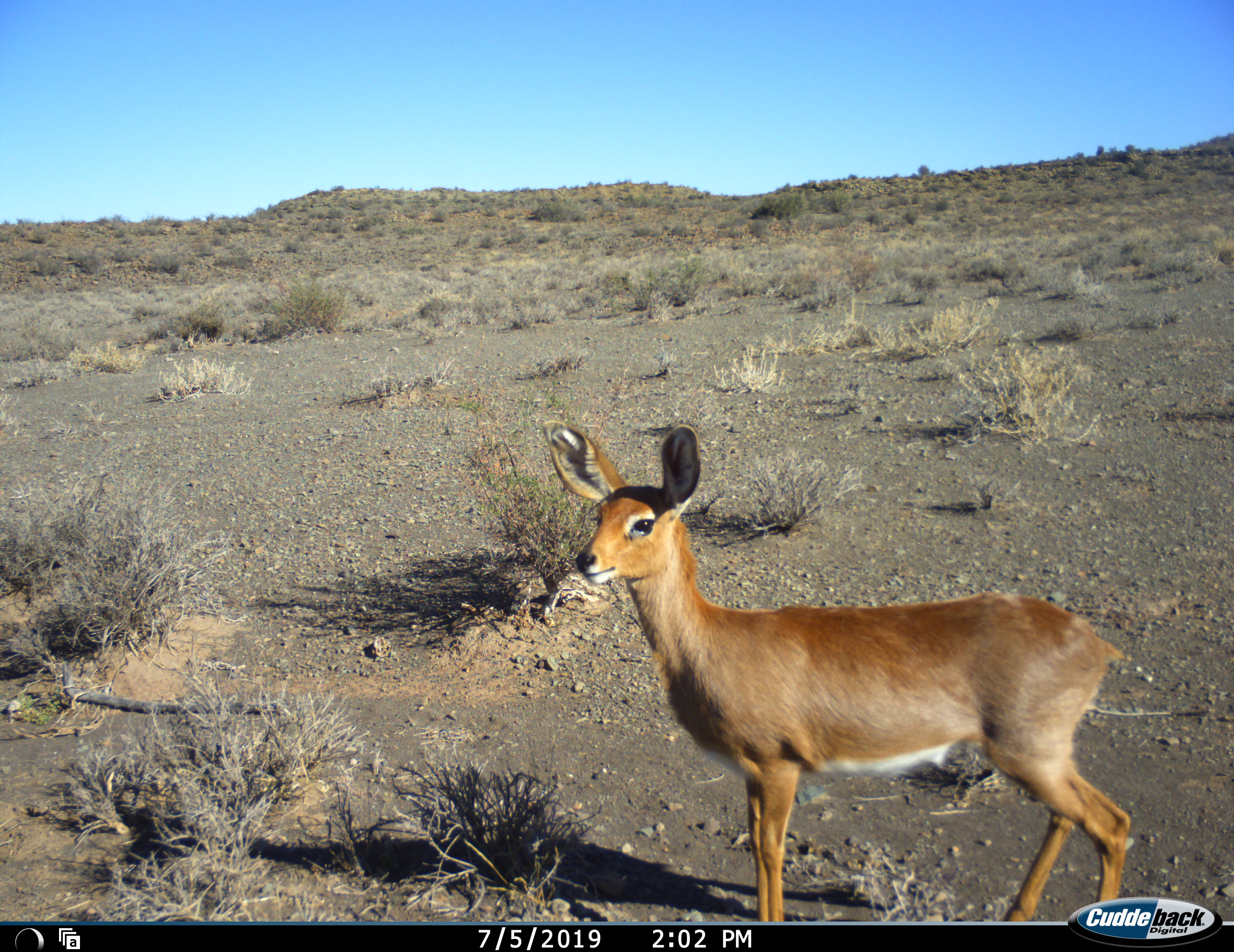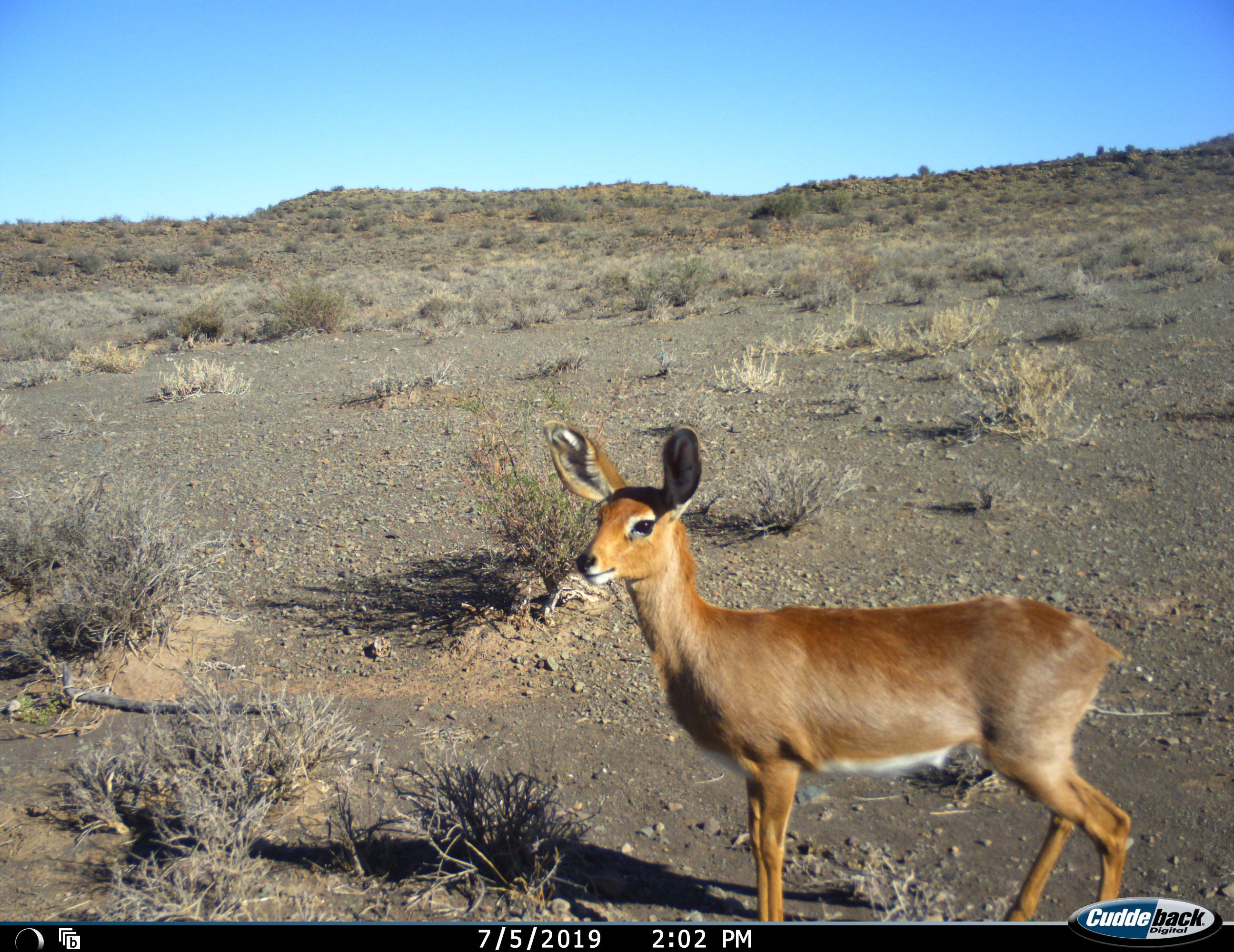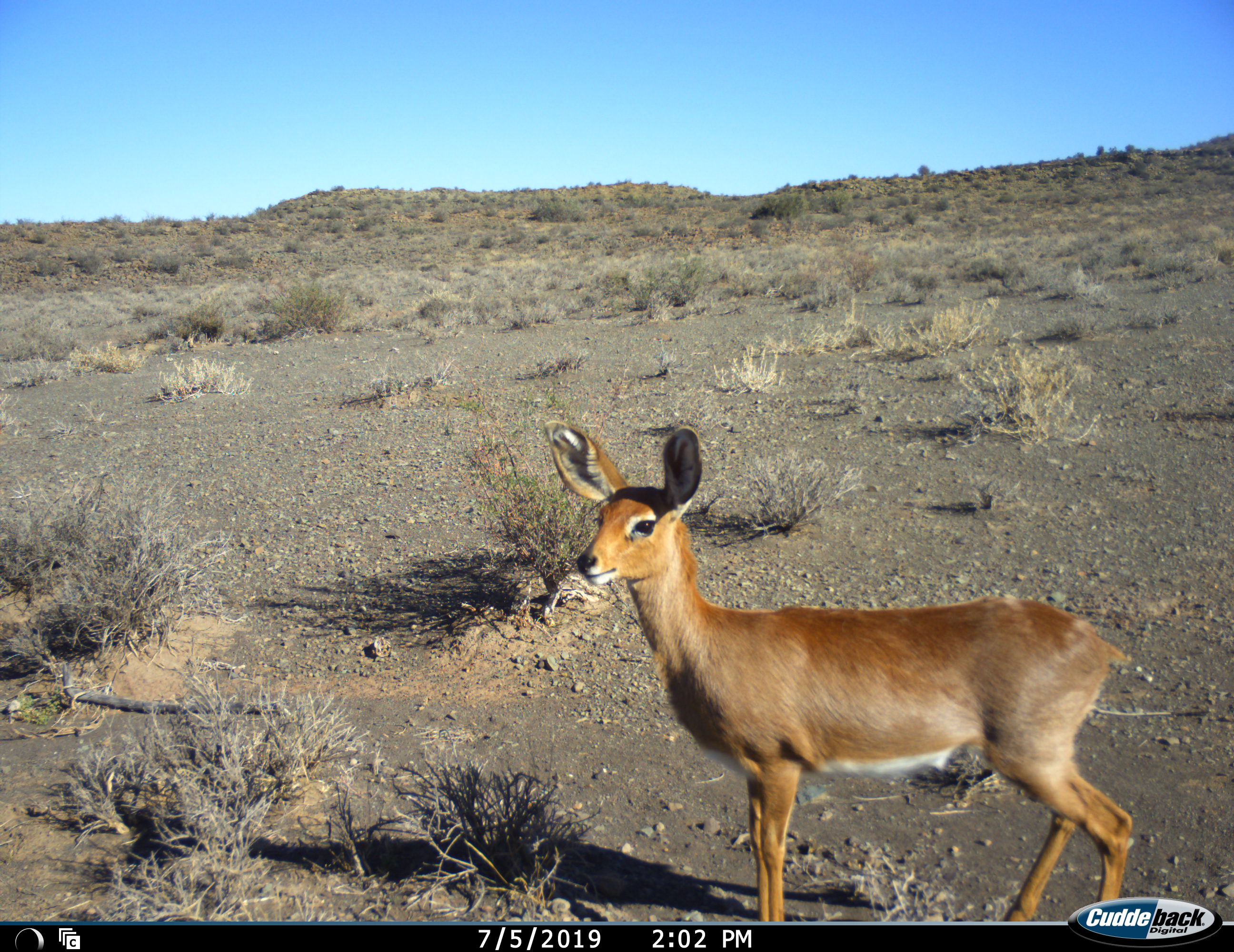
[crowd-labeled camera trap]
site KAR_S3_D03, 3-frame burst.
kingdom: Animalia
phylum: Chordata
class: Mammalia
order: Artiodactyla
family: Bovidae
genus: Raphicerus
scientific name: Raphicerus campestris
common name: steenbok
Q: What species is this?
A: Steenbok (Raphicerus campestris).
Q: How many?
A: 1.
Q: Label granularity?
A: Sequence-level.